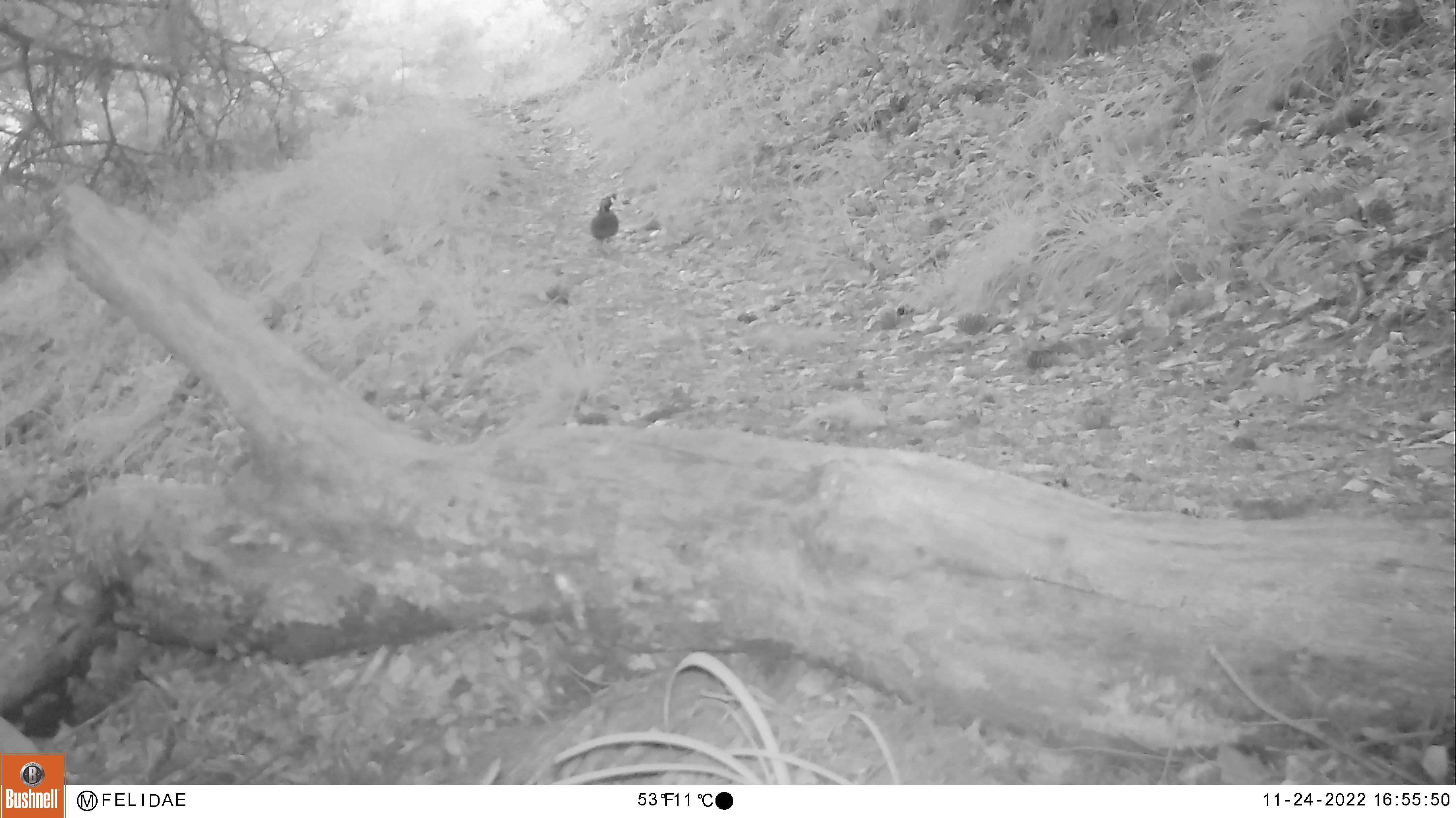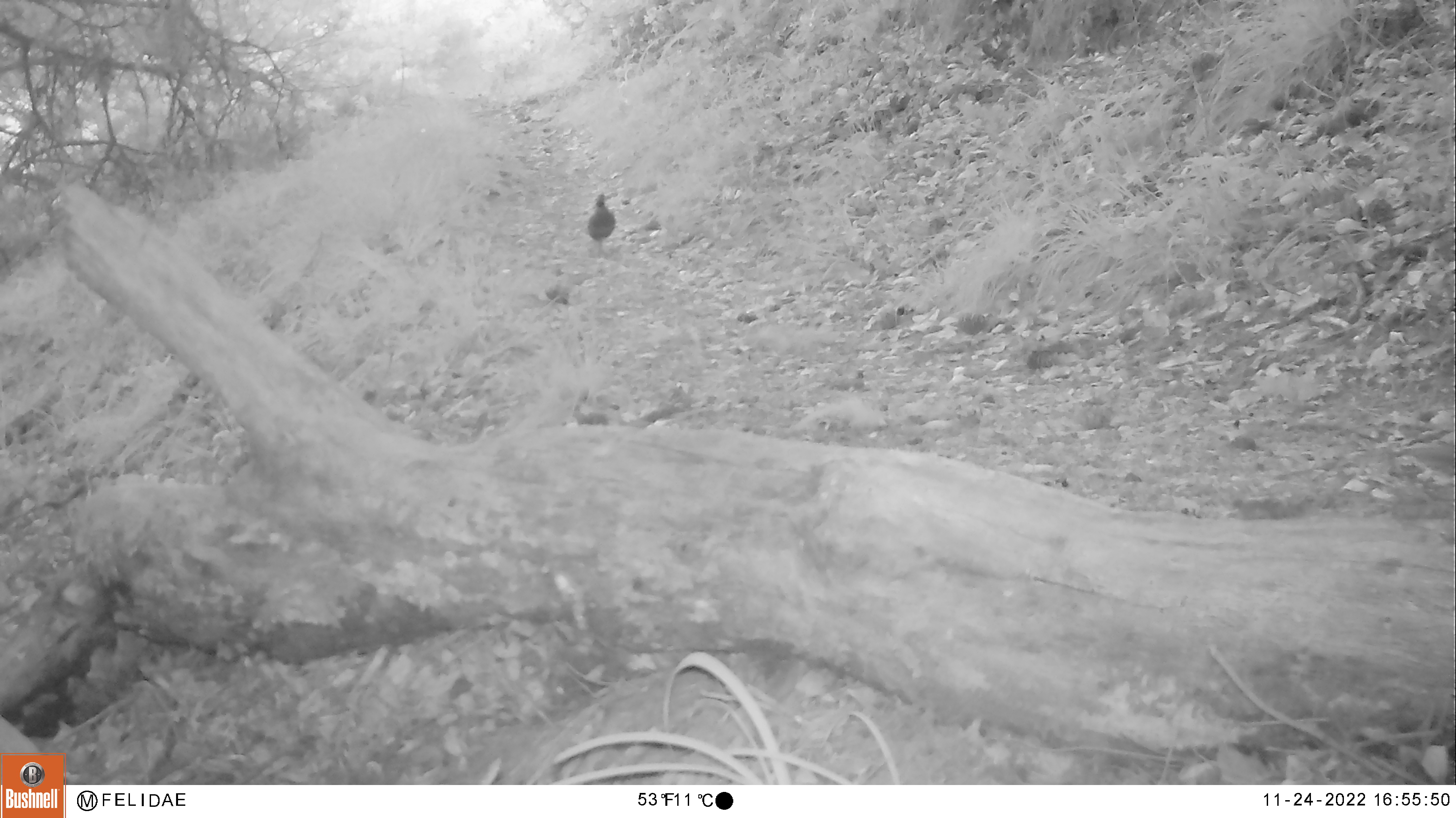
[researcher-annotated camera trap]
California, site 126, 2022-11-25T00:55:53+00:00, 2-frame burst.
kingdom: Animalia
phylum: Chordata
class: Aves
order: Galliformes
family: Odontophoridae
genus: Callipepla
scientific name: Callipepla californica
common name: california quail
California quail (Callipepla californica).